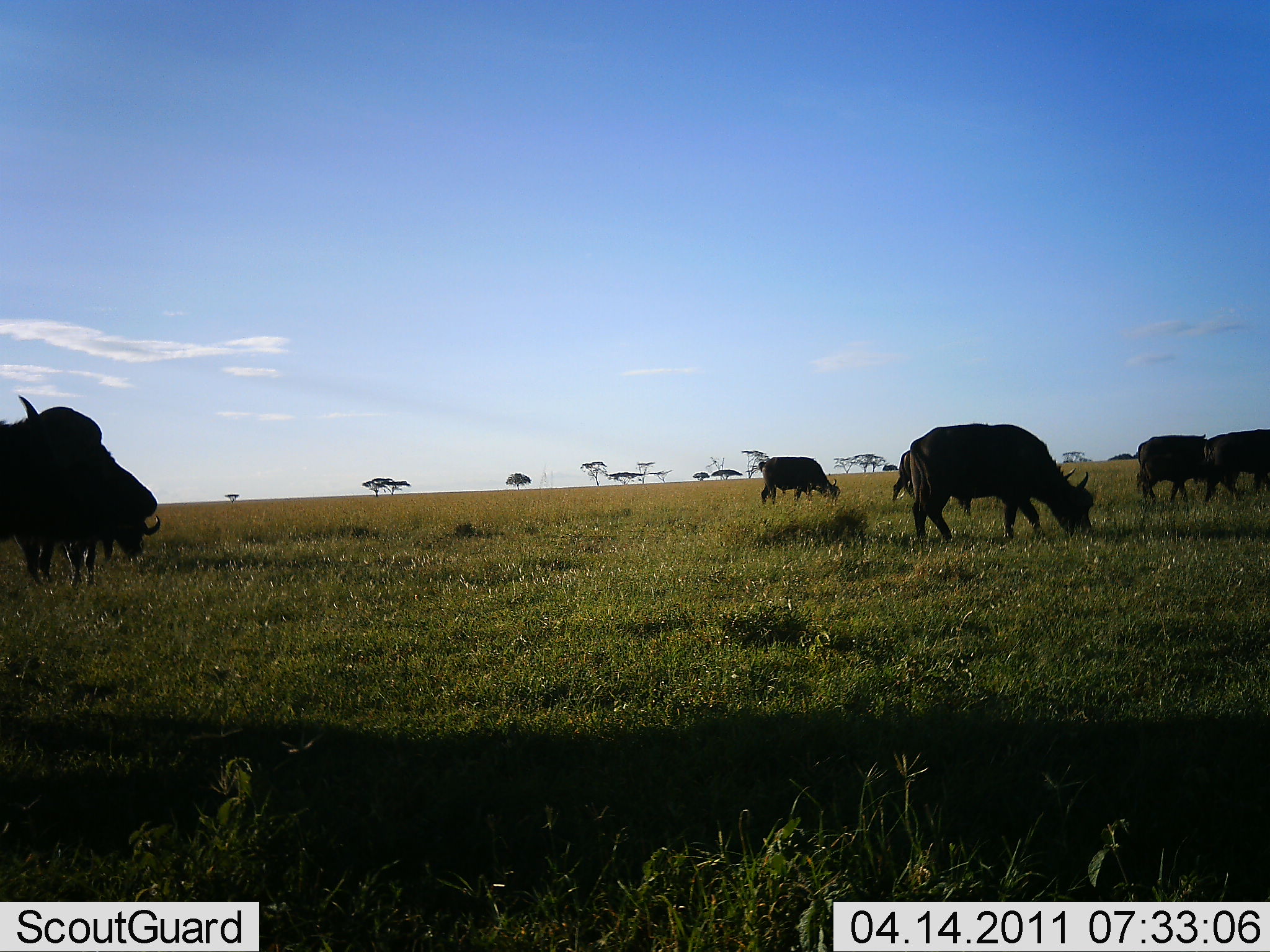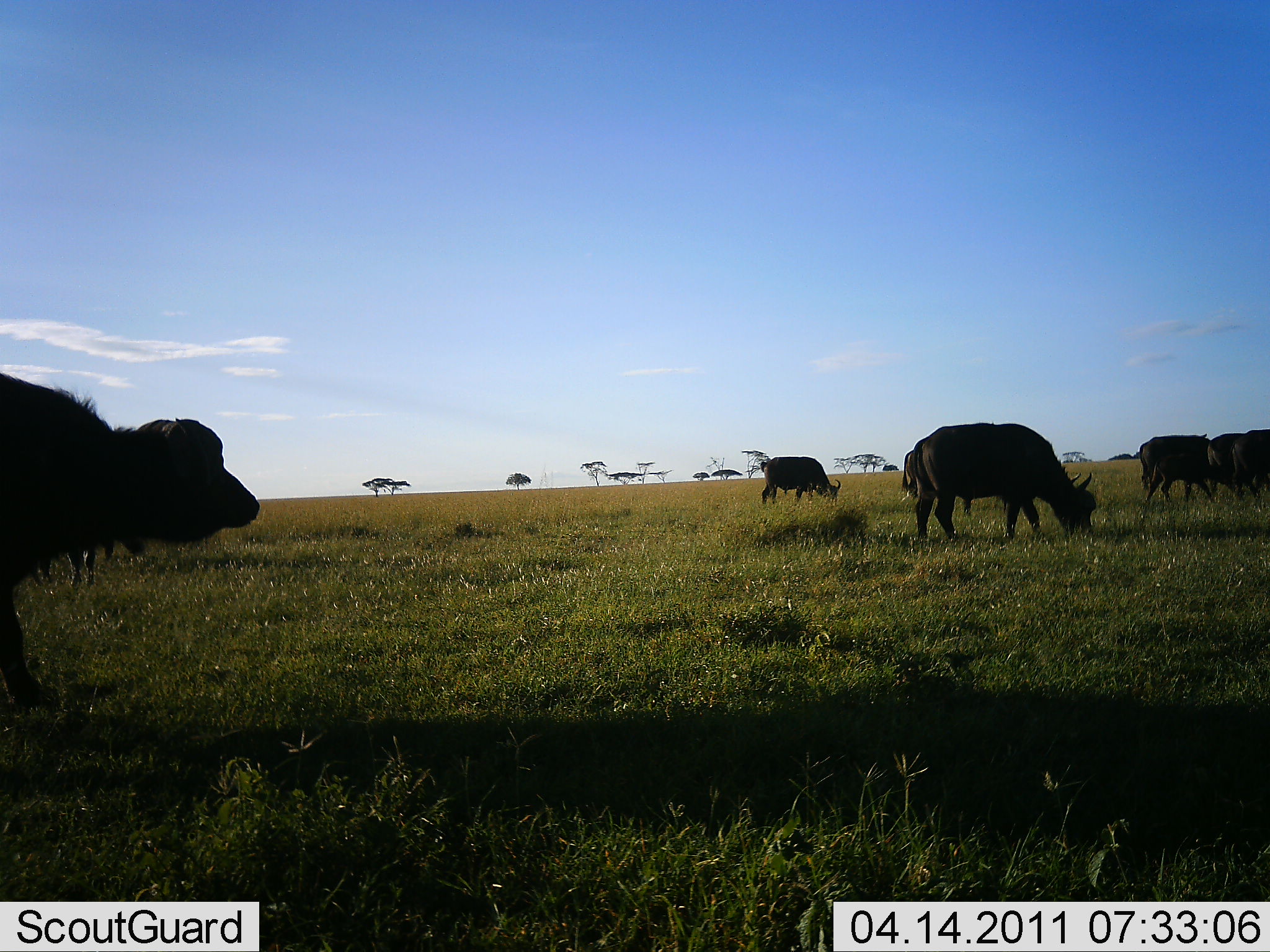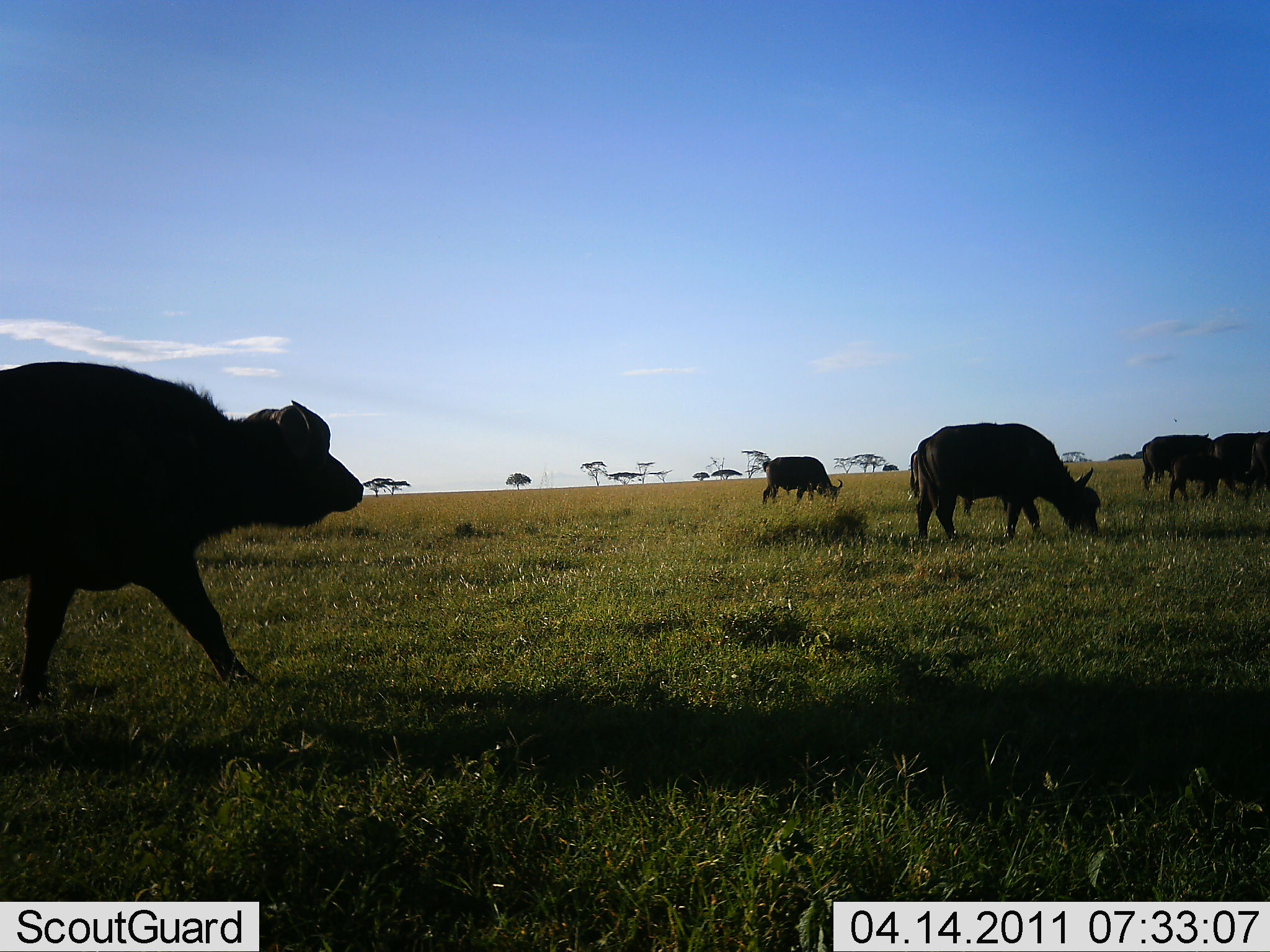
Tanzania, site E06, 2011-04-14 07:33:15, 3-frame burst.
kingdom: Animalia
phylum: Chordata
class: Mammalia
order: Artiodactyla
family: Bovidae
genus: Syncerus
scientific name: Syncerus caffer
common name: cape buffalo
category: buffalo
Buffalo (cape buffalo) (Syncerus caffer), count 7. Behavior (volunteer vote fractions): standing 54%, resting 0%, moving 69%, interacting 0%. Young present (vote fraction): 8%. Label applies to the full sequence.